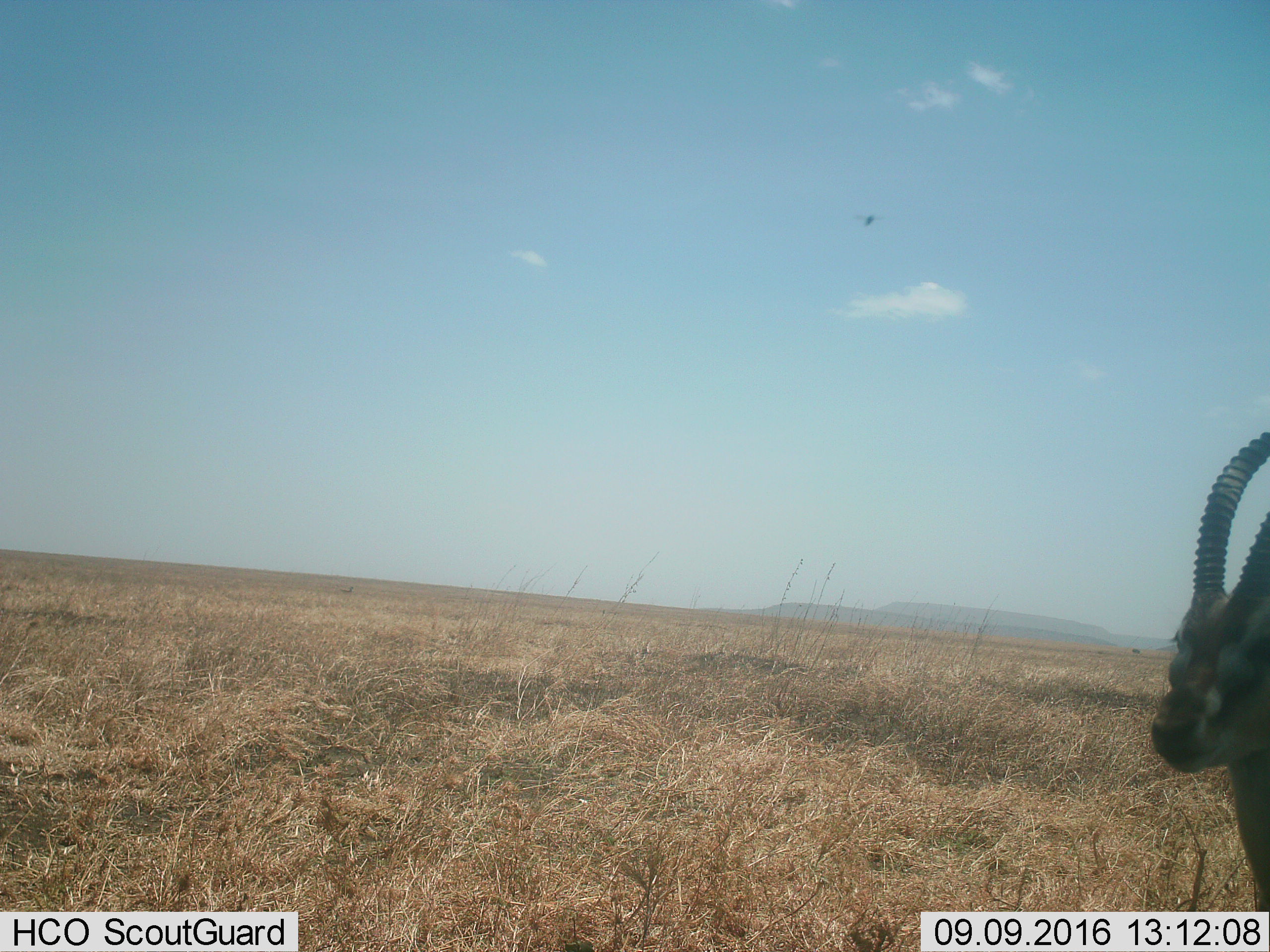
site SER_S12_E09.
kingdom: Animalia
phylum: Chordata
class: Mammalia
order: Artiodactyla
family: Bovidae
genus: Eudorcas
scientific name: Eudorcas thomsonii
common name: thomson's gazelle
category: gazellethomsons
Gazellethomsons (thomson's gazelle) (Eudorcas thomsonii), count 1. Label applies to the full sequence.